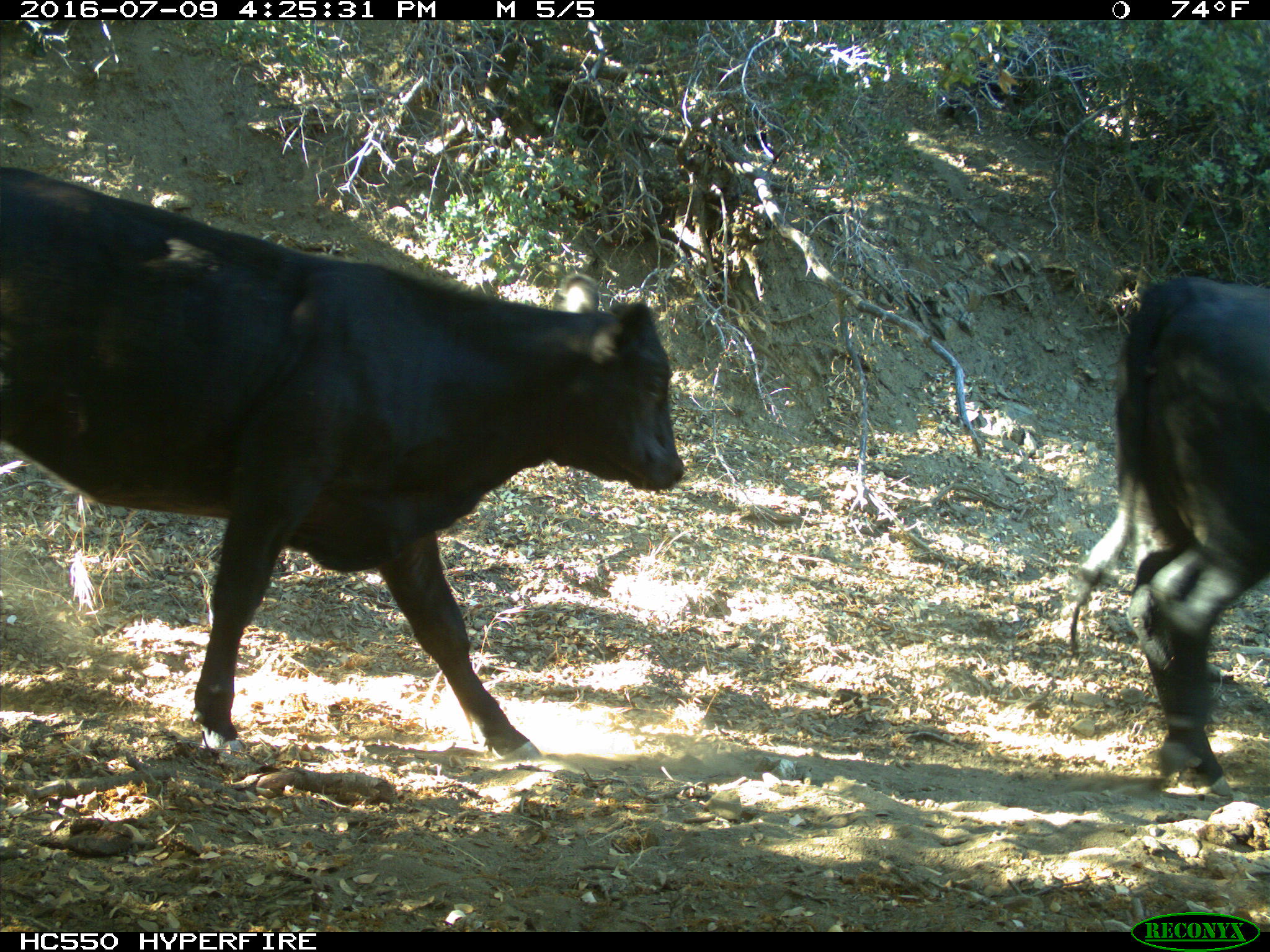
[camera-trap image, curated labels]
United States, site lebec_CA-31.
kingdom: Animalia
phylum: Chordata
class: Mammalia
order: Artiodactyla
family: Bovidae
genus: Bos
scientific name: Bos taurus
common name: domestic cow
Bos taurus (domestic cow).